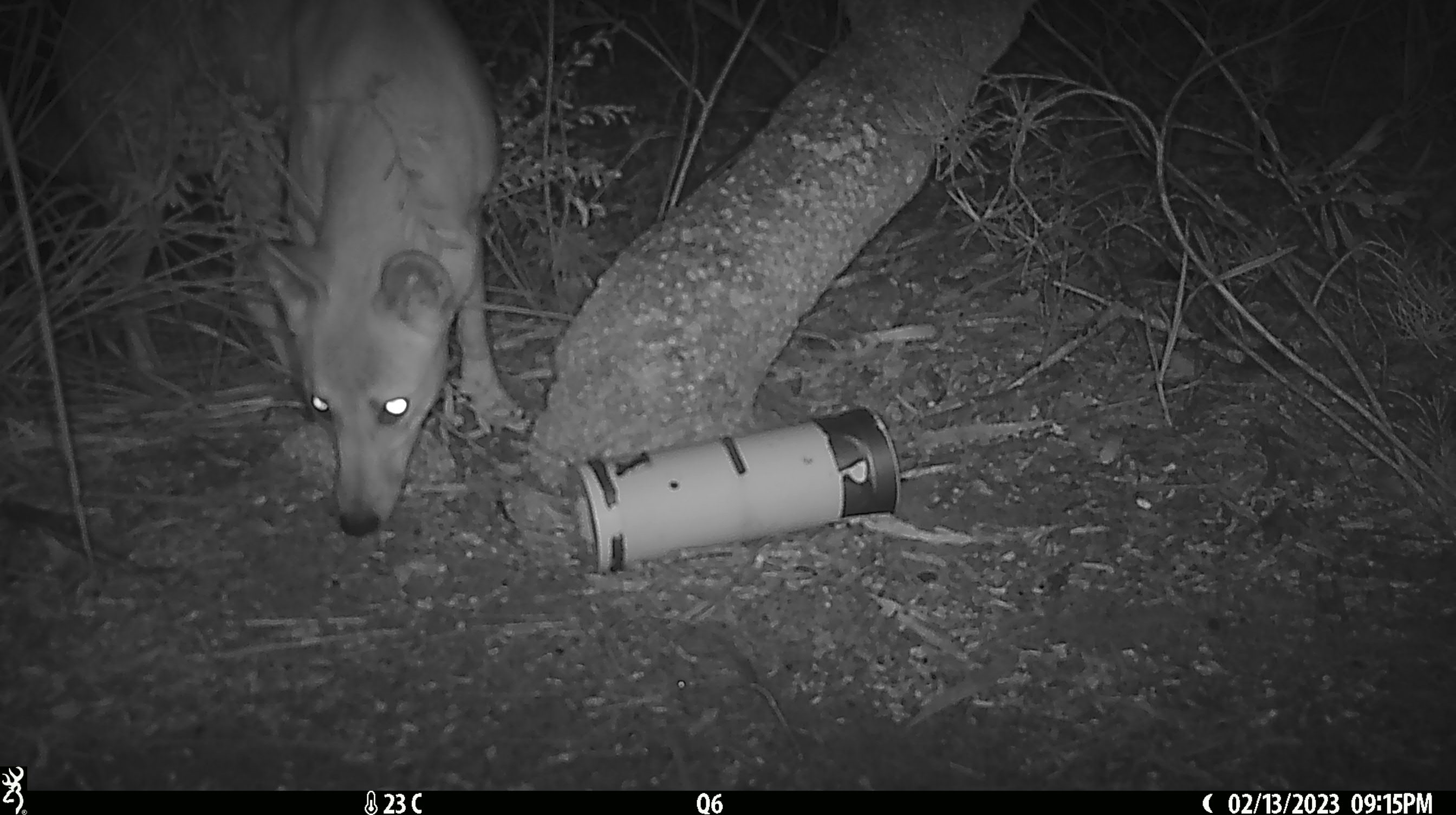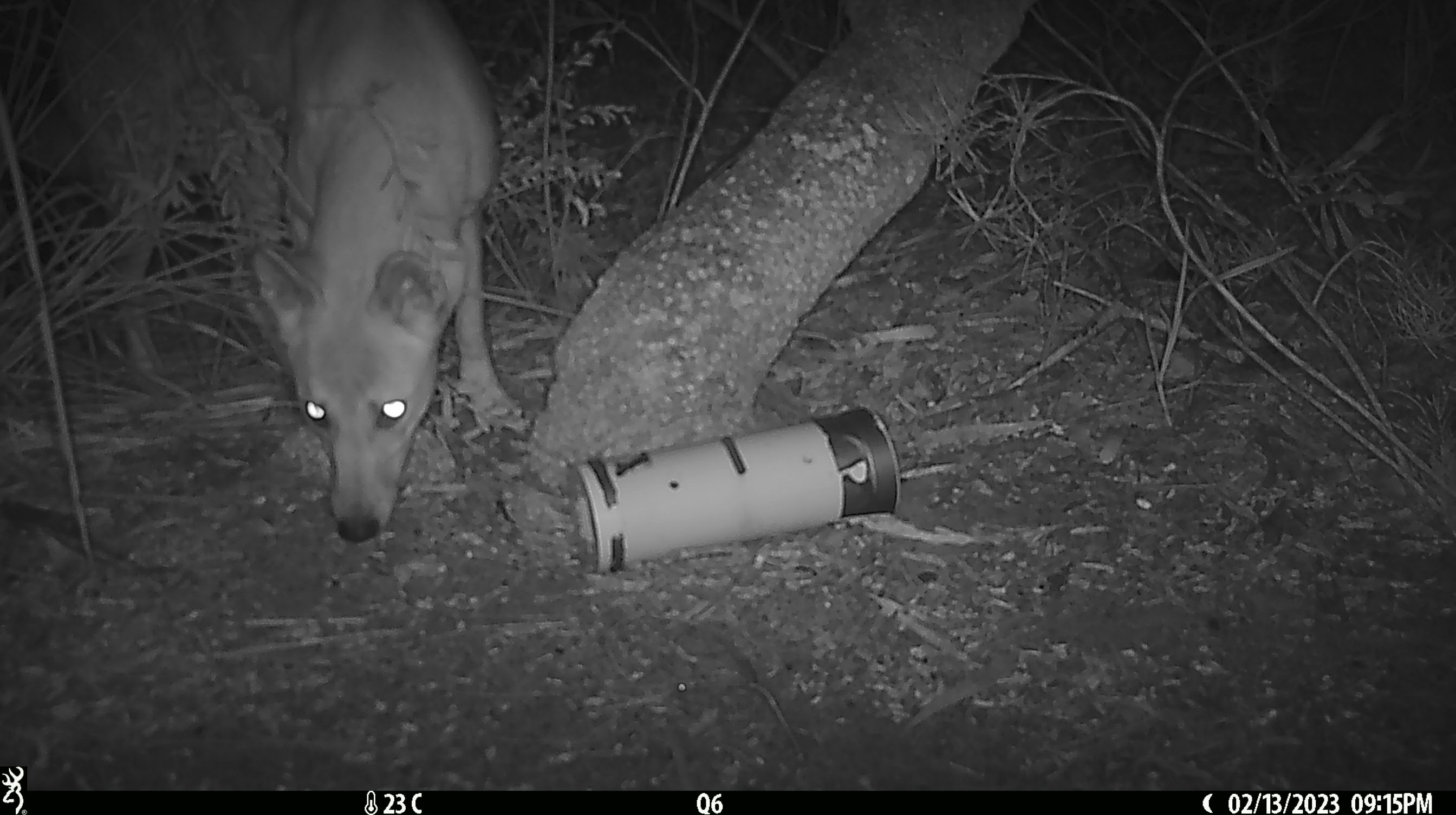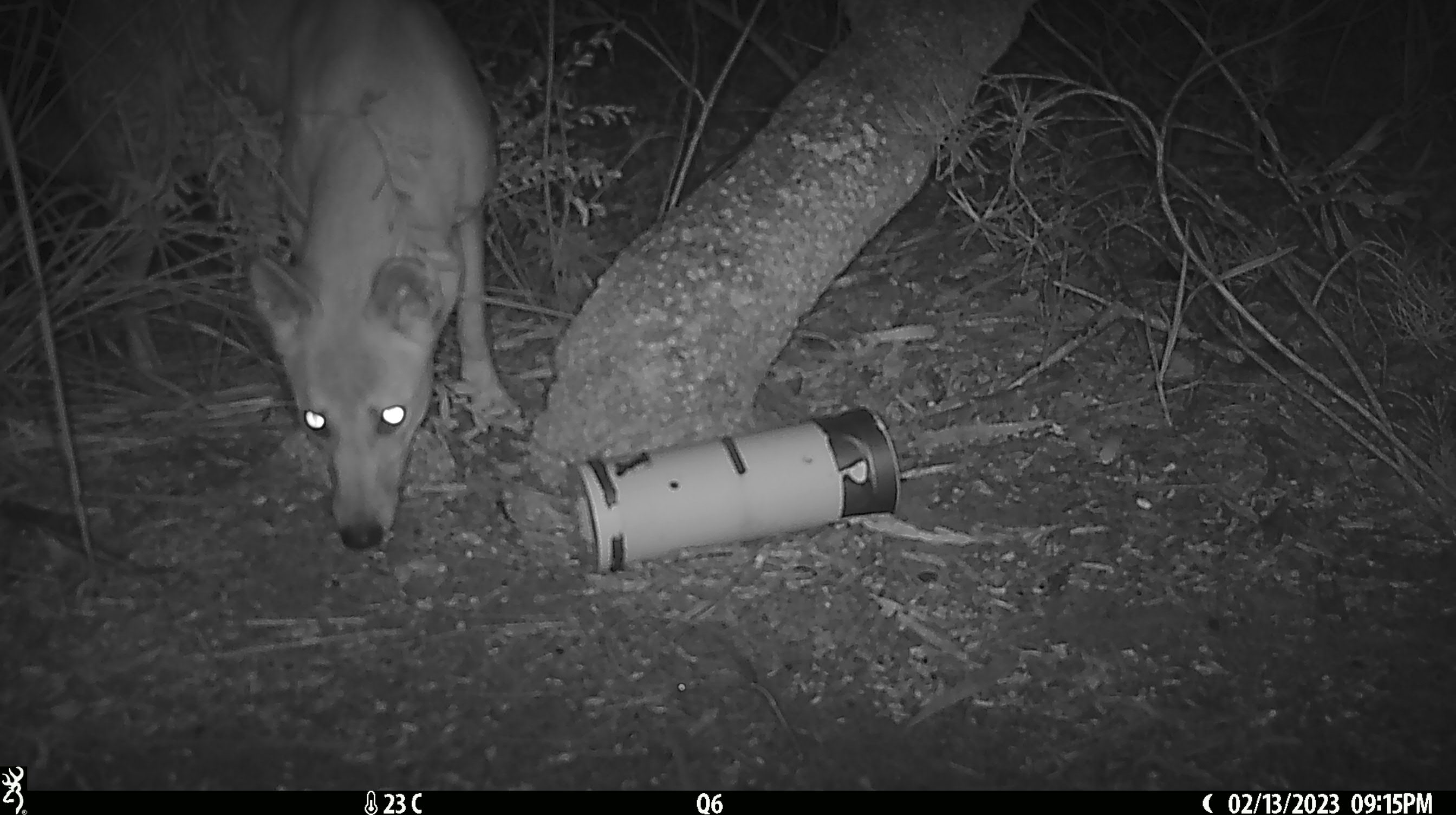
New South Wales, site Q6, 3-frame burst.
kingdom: Animalia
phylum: Chordata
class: Mammalia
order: Carnivora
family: Canidae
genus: Canis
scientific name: Canis familiaris dingo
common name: dingo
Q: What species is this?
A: Dingo (Canis familiaris dingo).